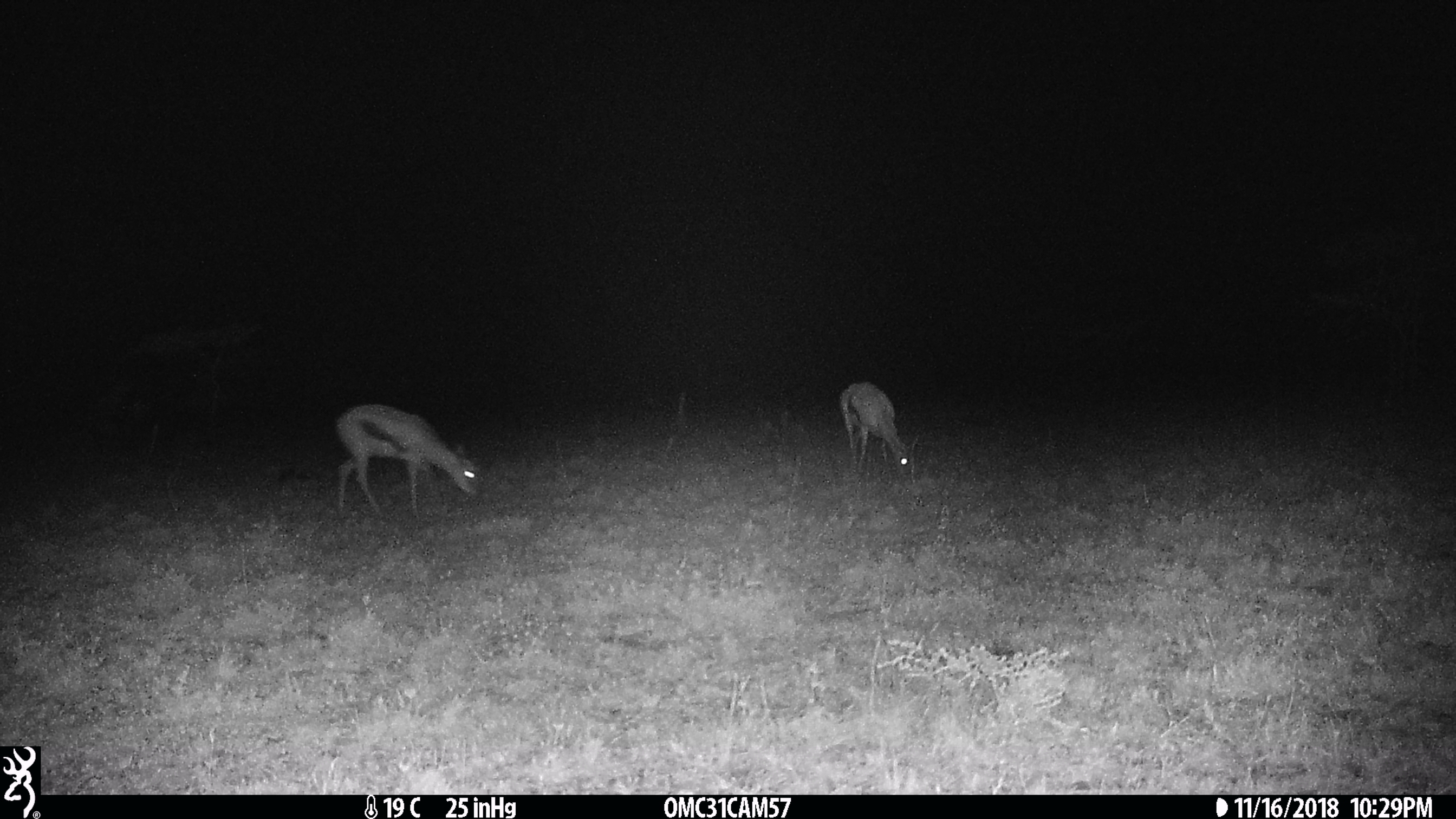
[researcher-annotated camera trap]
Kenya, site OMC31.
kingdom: Animalia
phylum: Chordata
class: Mammalia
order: Artiodactyla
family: Bovidae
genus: Eudorcas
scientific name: Eudorcas thomsonii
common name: thomon's gazelle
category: gazelle thomsons